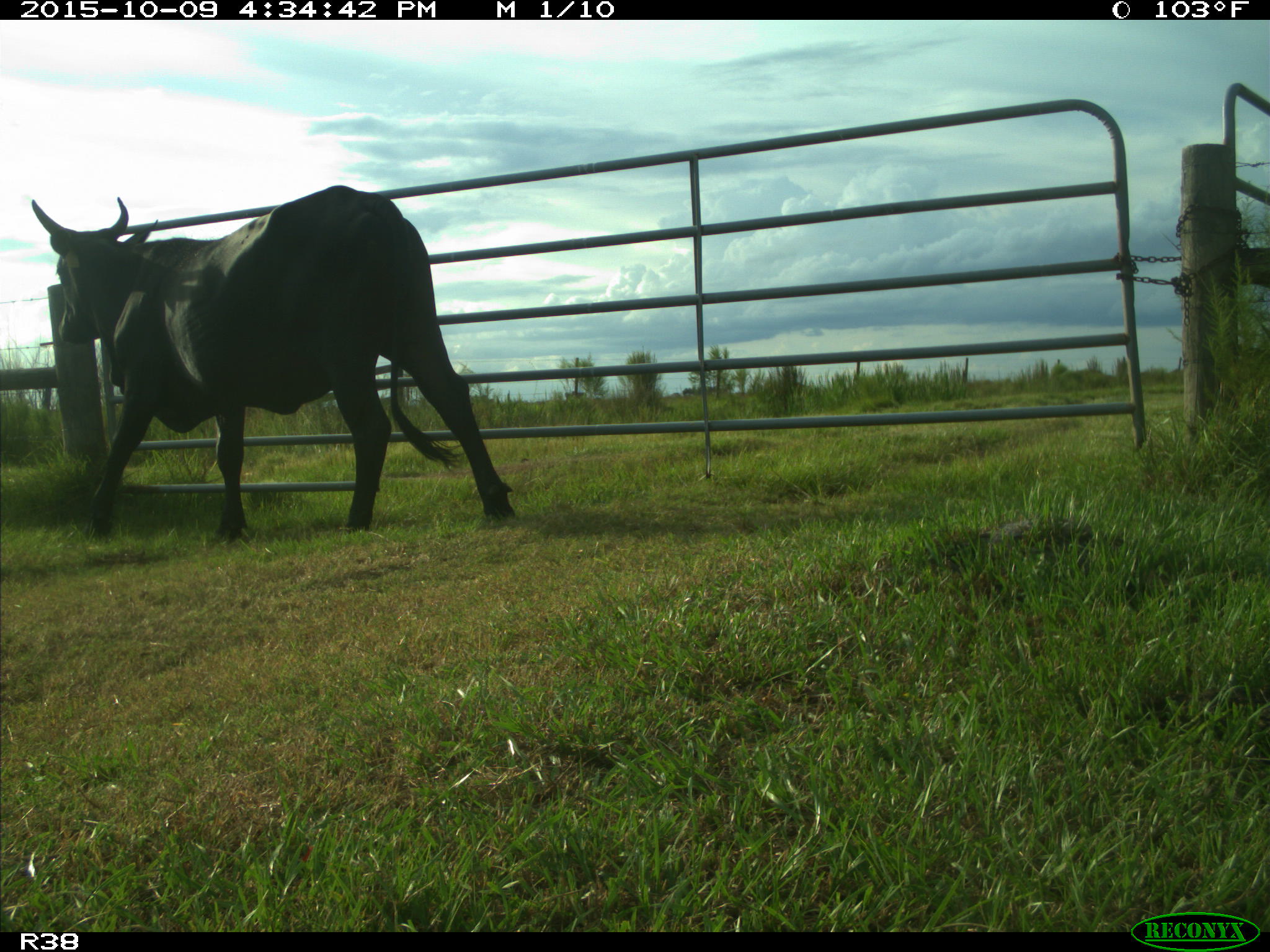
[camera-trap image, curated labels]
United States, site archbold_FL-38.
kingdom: Animalia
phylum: Chordata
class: Mammalia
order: Artiodactyla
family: Bovidae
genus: Bos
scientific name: Bos taurus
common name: domestic cow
Bos taurus (domestic cow).